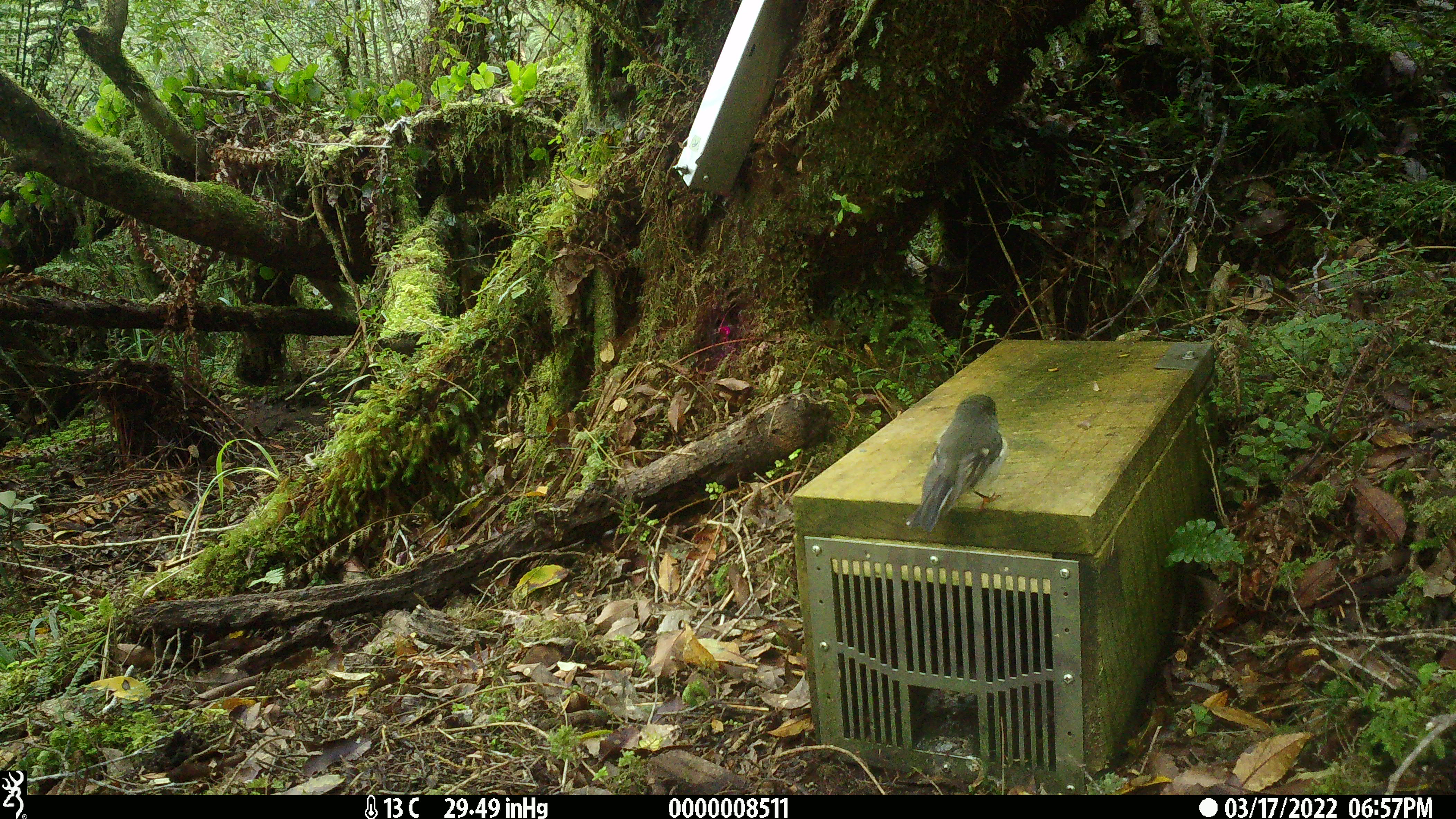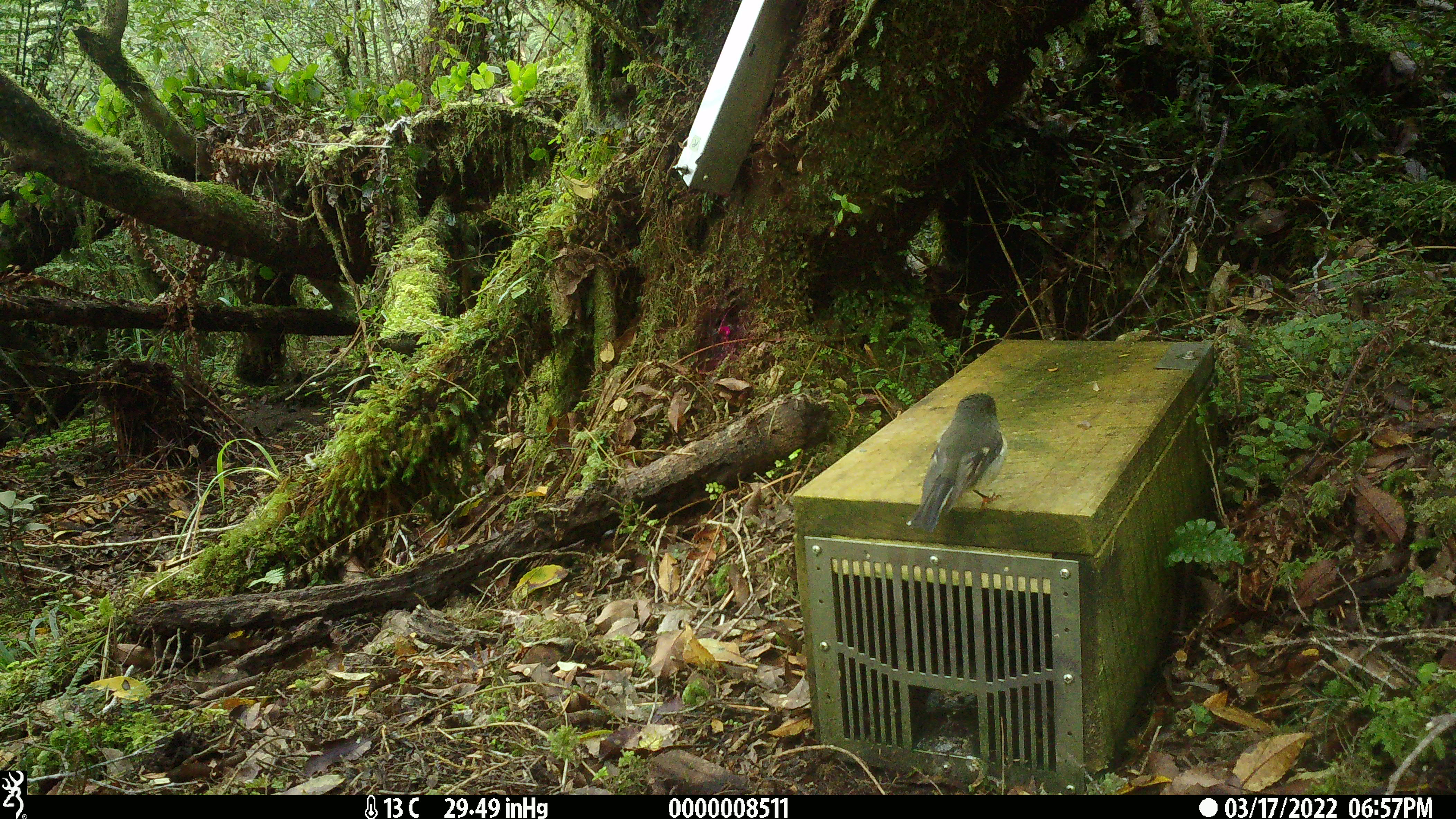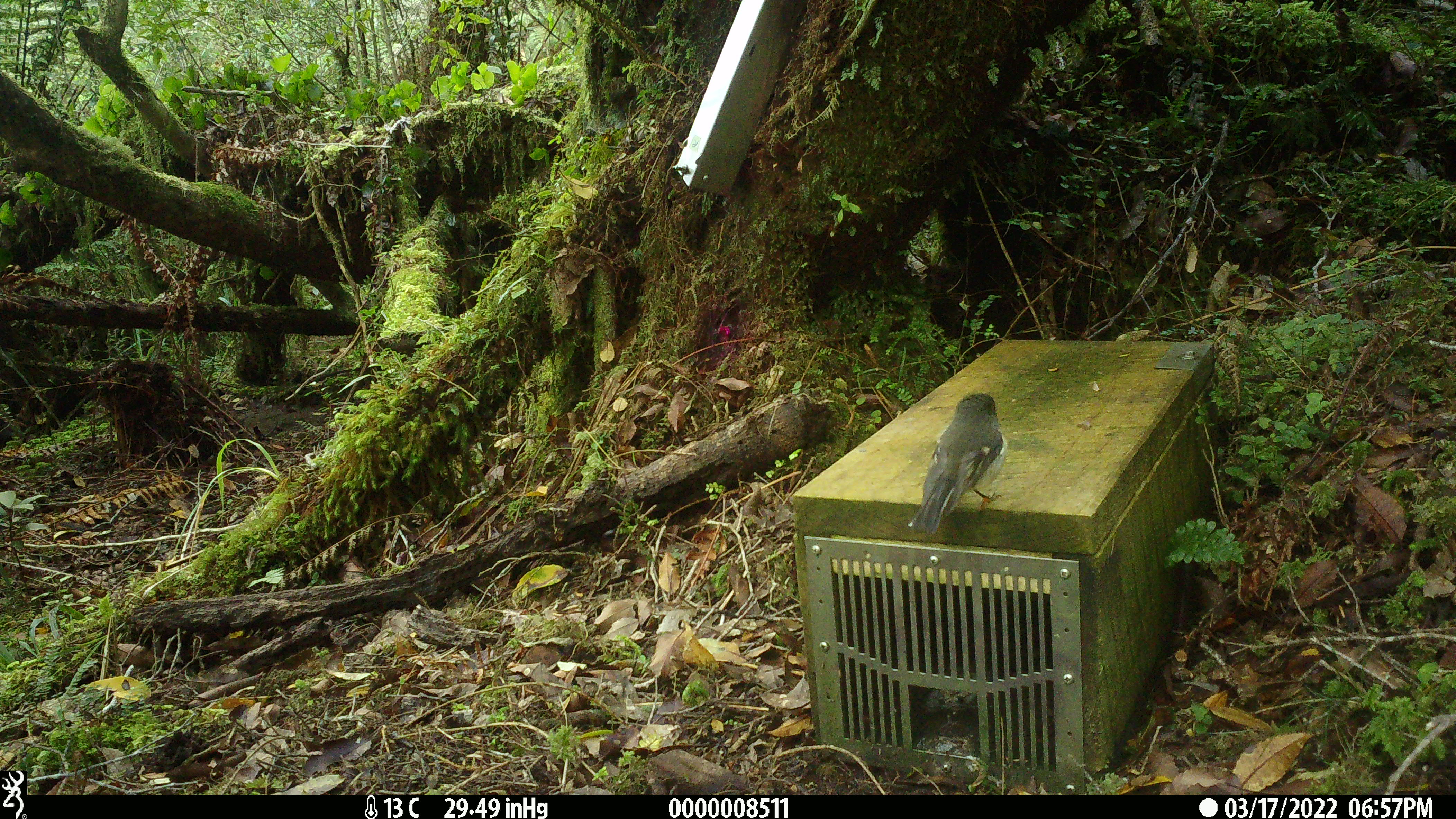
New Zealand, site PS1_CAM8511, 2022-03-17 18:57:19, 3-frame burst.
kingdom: Animalia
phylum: Chordata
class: Aves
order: Passeriformes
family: Petroicidae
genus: Petroica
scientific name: Petroica macrocephala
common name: tomtit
Tomtit (Petroica macrocephala).